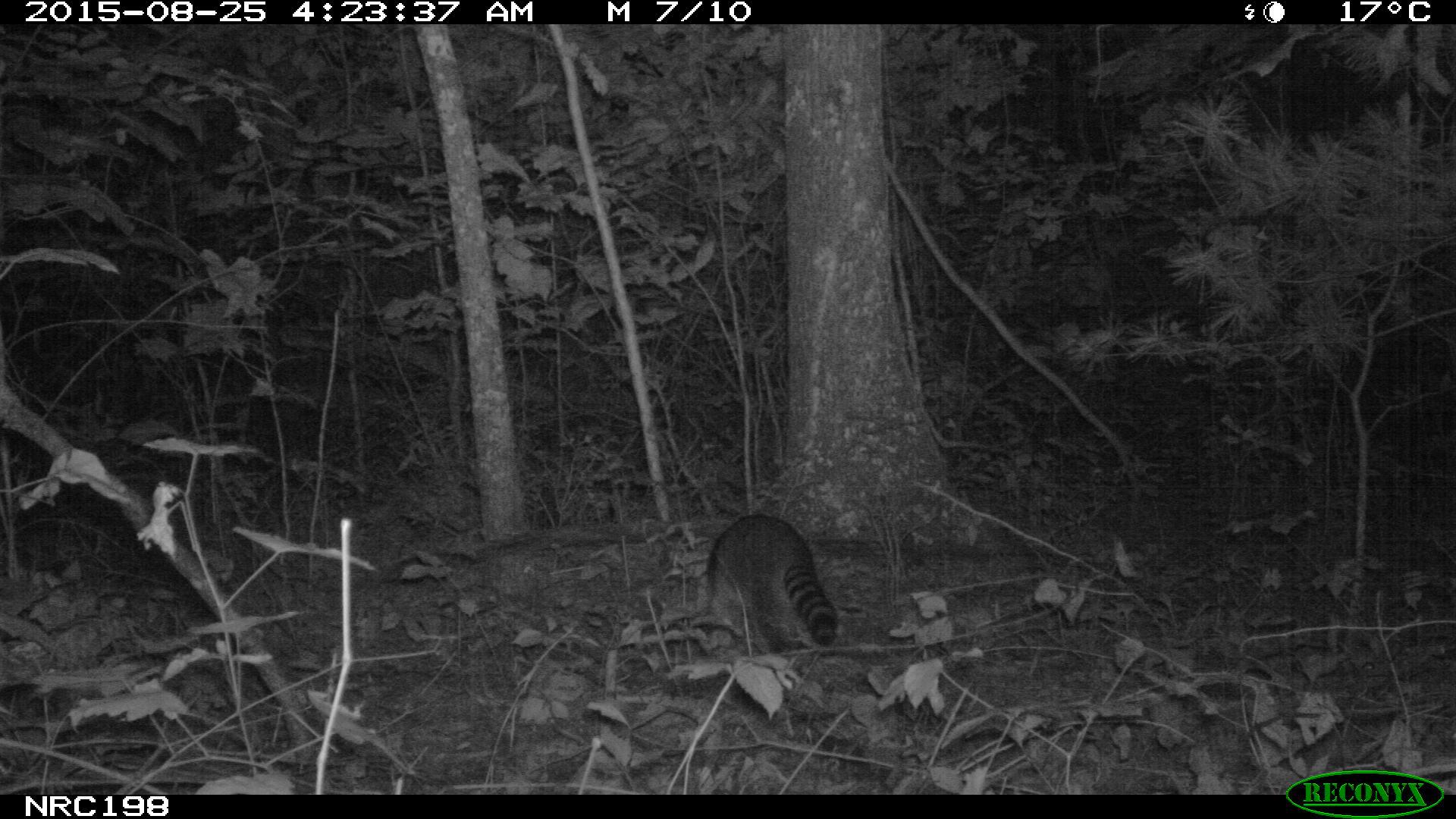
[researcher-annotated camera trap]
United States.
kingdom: Animalia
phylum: Chordata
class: Mammalia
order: Carnivora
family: Procyonidae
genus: Procyon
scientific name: Procyon lotor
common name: northern raccoon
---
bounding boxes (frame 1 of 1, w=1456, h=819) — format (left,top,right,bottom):
Northern Raccoon: (682,515,855,671)